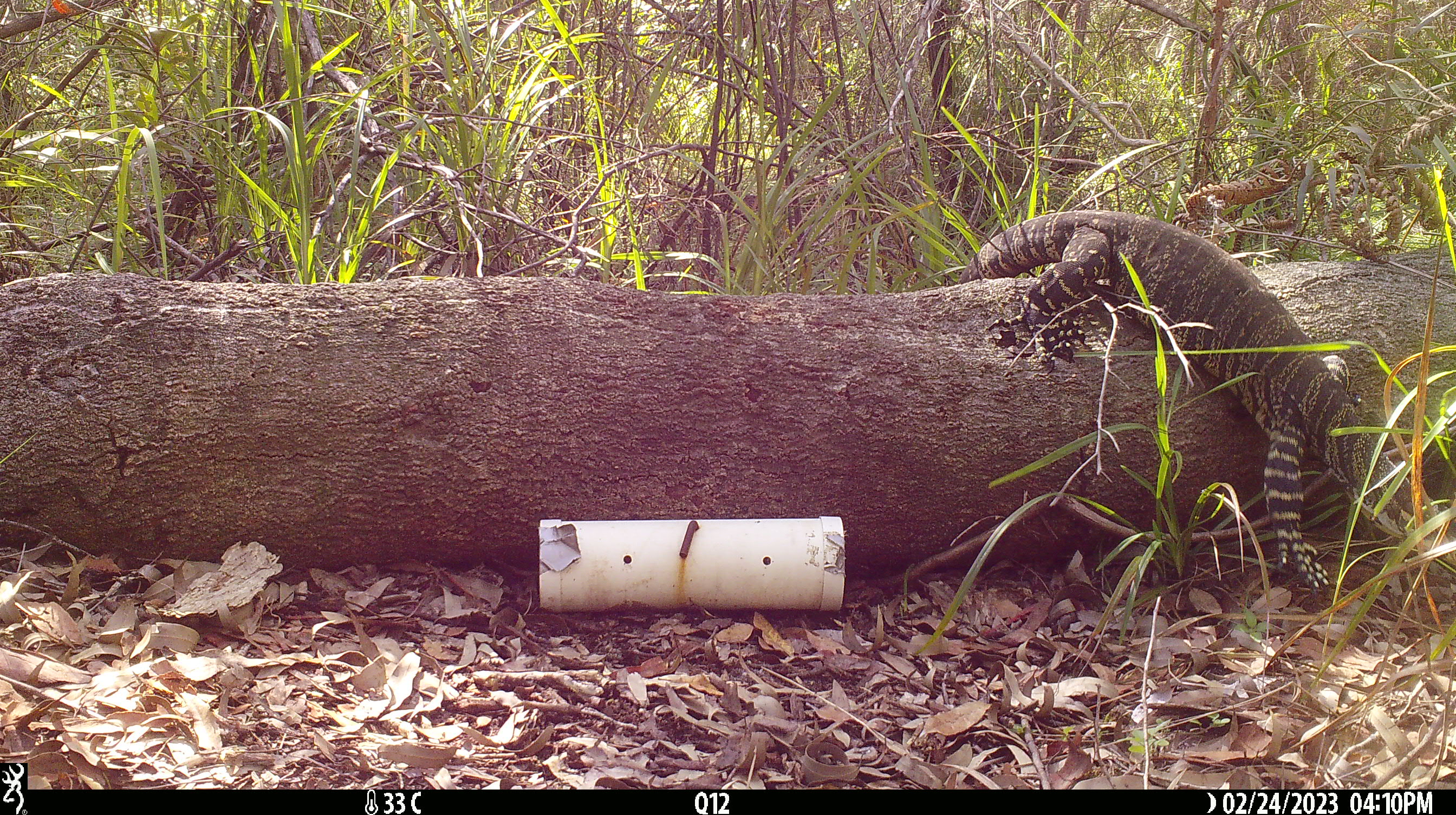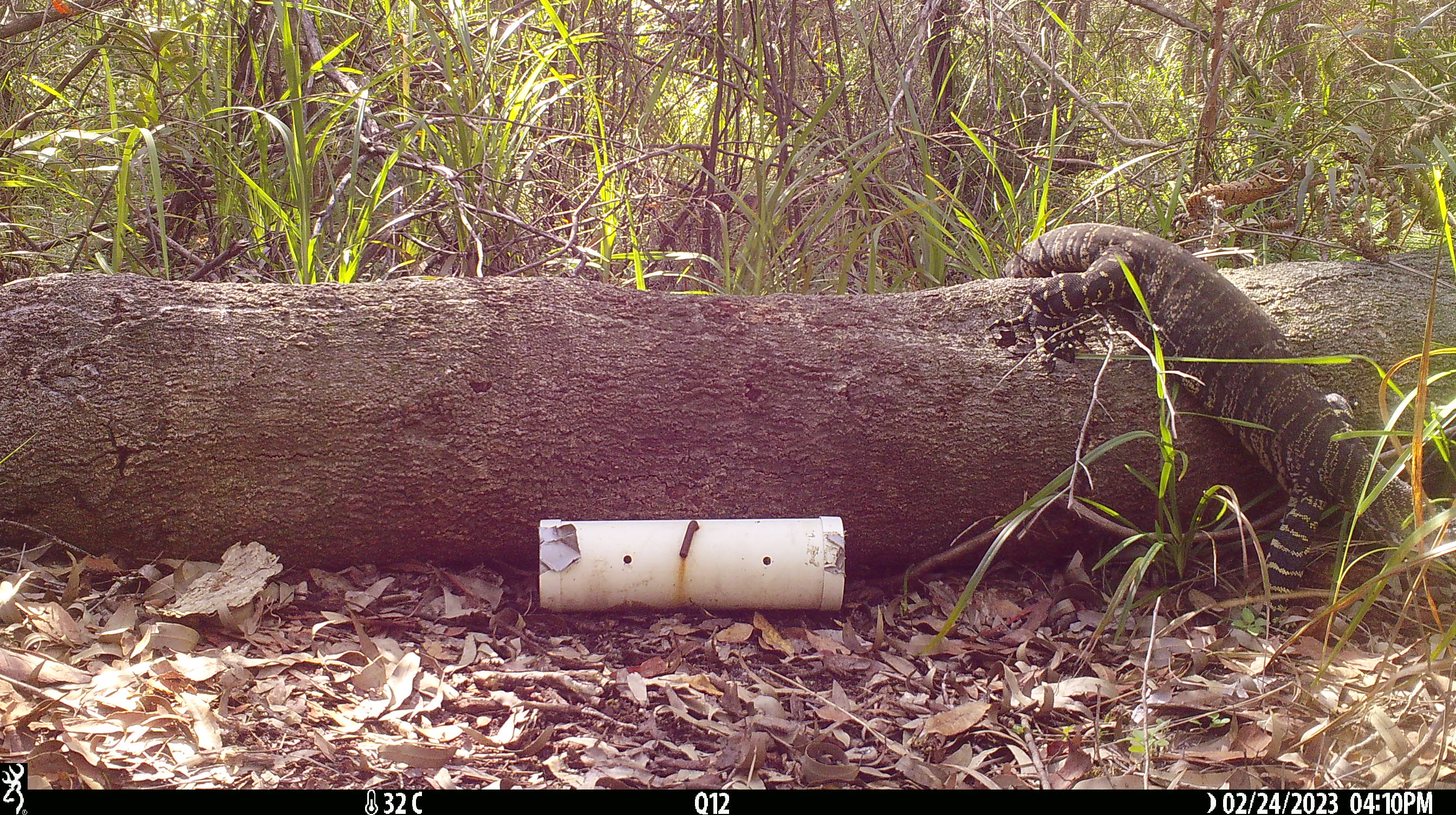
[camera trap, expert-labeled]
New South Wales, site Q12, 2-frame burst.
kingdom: Animalia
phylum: Chordata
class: Reptilia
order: Squamata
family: Varanidae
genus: Varanus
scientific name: Varanus varius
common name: lace monitor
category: goanna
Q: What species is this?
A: Goanna (lace monitor) (Varanus varius).